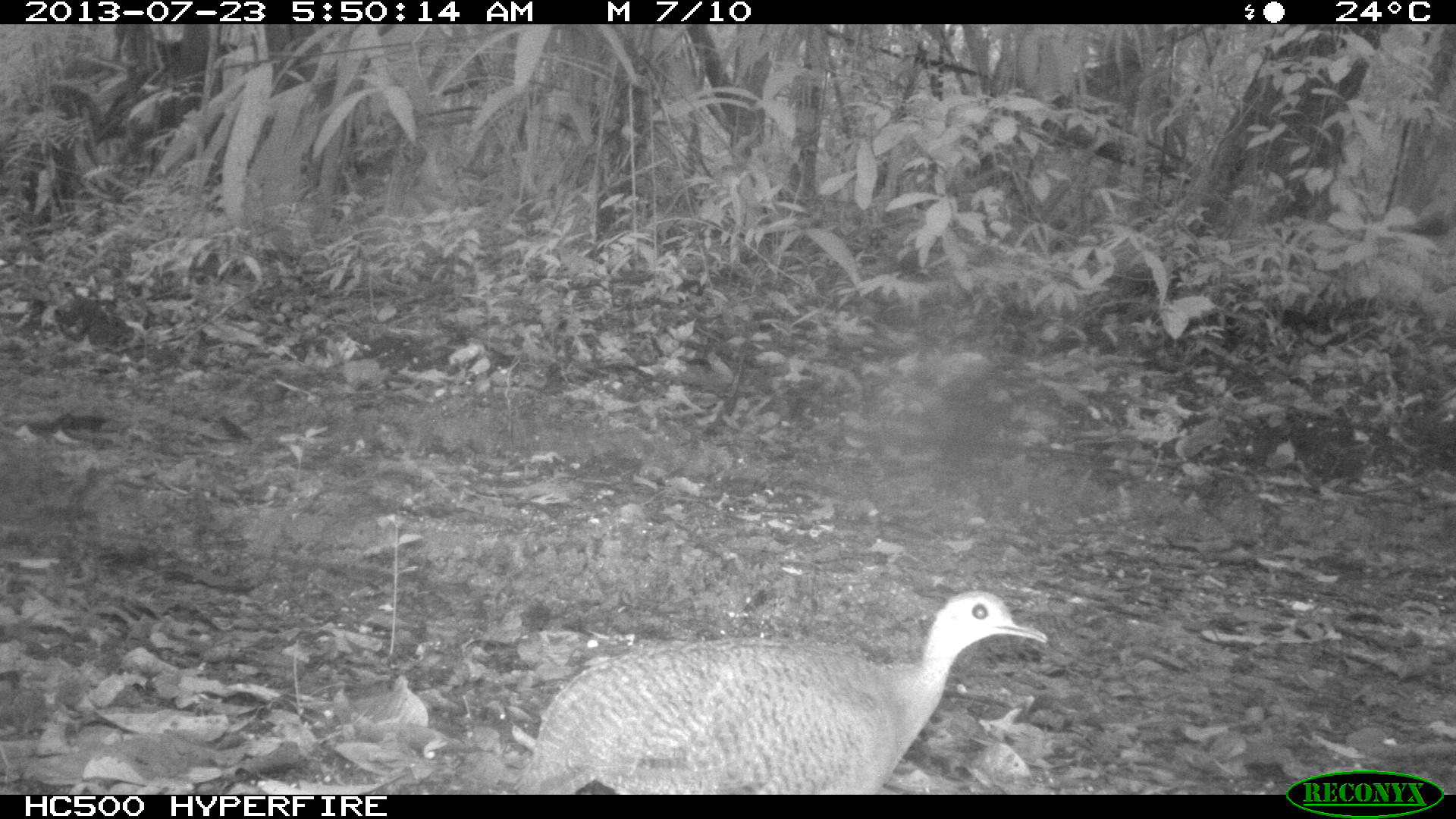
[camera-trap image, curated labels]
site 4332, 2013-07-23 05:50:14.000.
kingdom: Animalia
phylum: Chordata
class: Aves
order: Tinamiformes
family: Tinamidae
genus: Tinamus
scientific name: Tinamus major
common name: great tinamou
Tinamus major (great tinamou), count 1.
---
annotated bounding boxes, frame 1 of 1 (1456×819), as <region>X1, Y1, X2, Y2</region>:
tinamus major: <region>515, 587, 1049, 794</region>